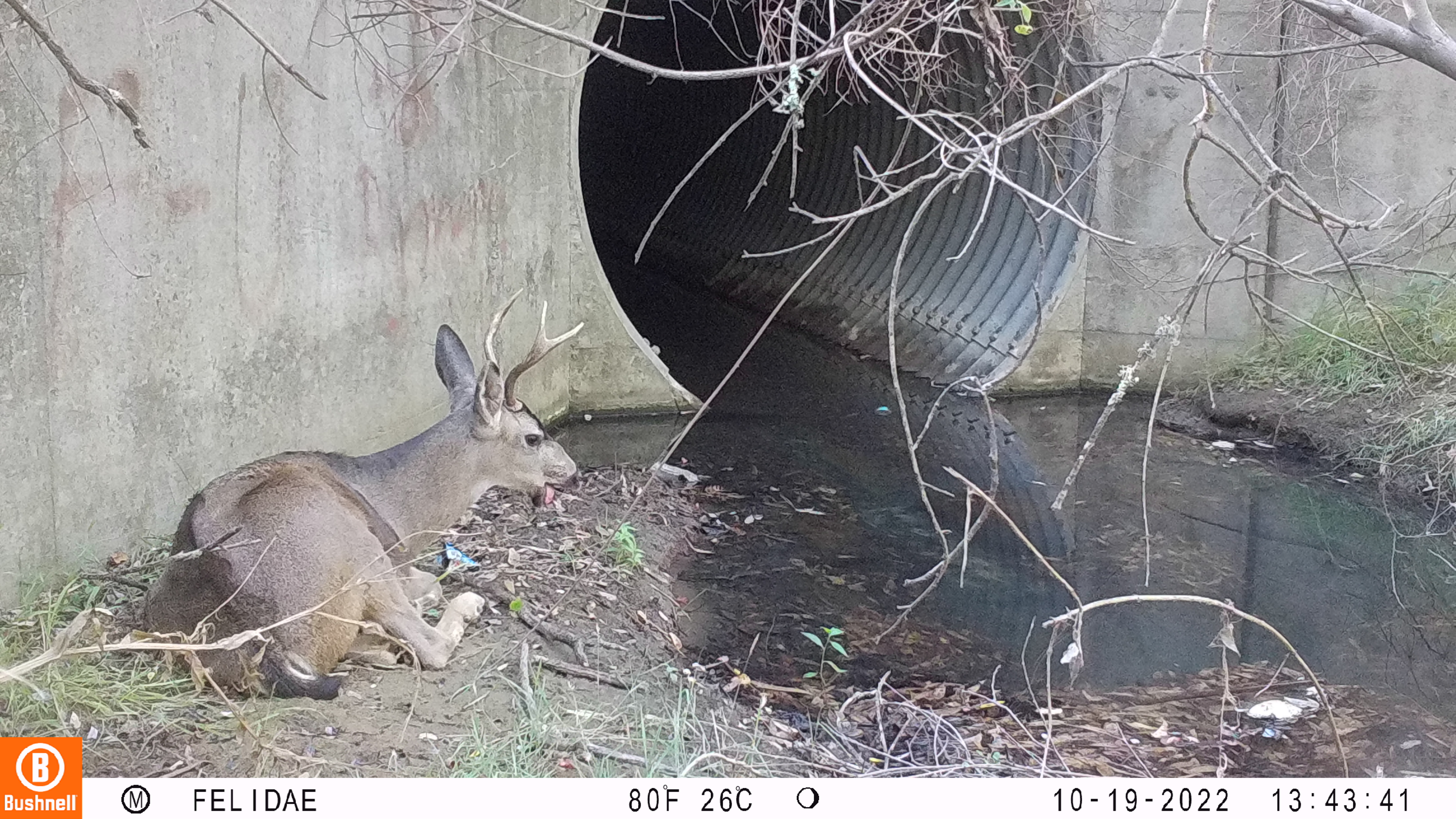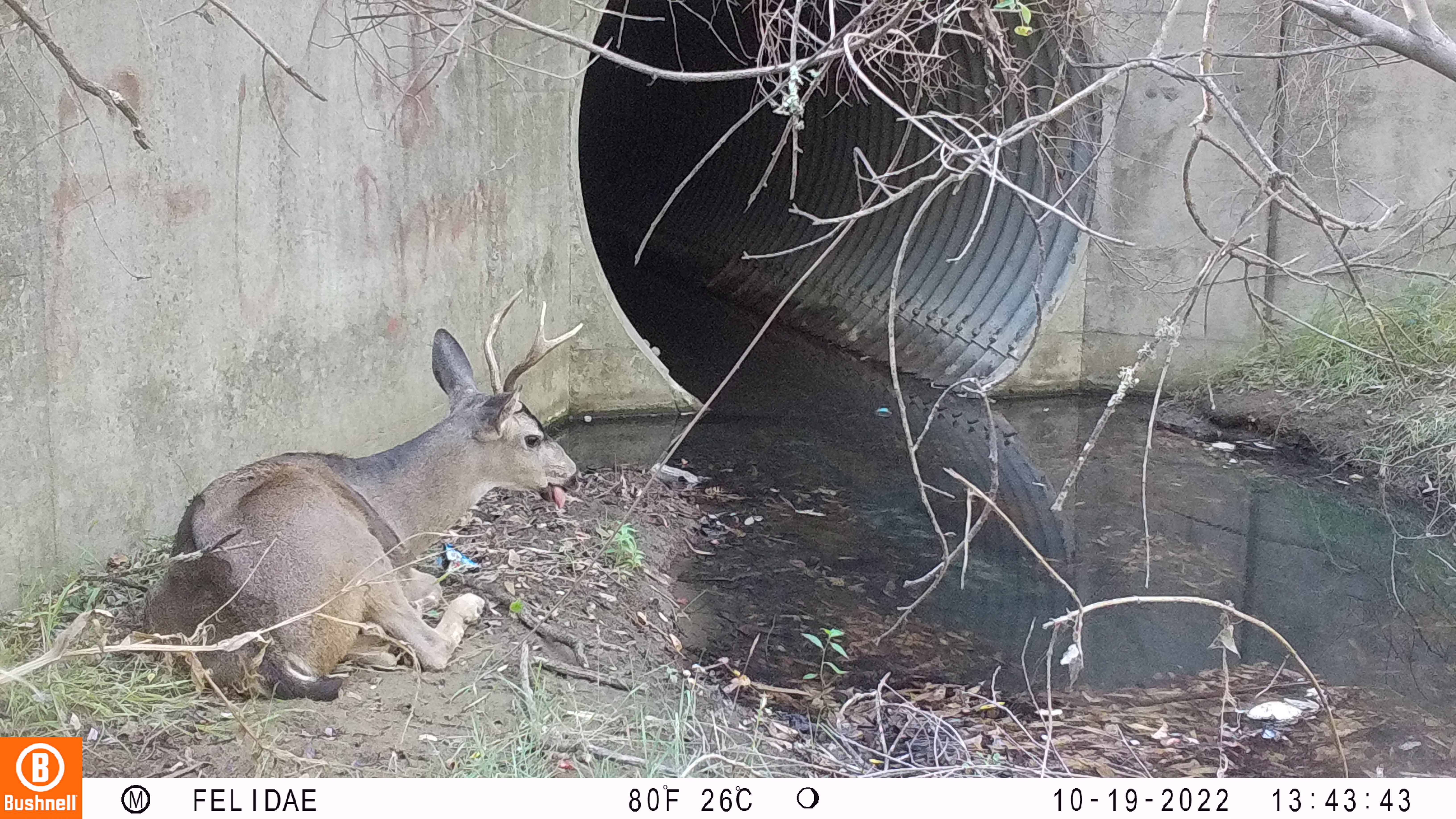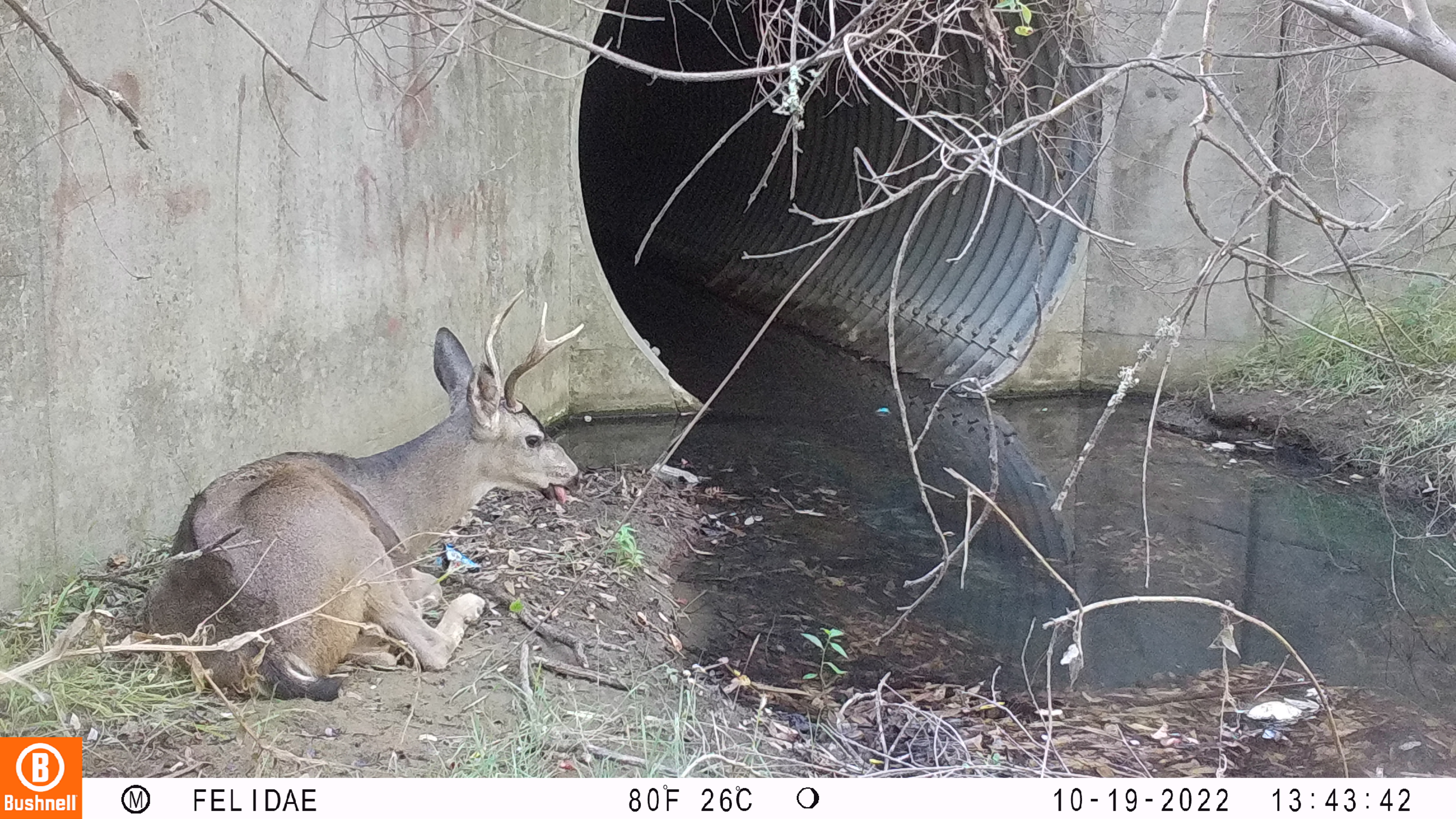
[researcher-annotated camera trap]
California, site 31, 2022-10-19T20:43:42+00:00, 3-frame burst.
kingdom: Animalia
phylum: Chordata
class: Mammalia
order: Artiodactyla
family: Cervidae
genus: Odocoileus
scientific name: Odocoileus hemionus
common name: mule deer